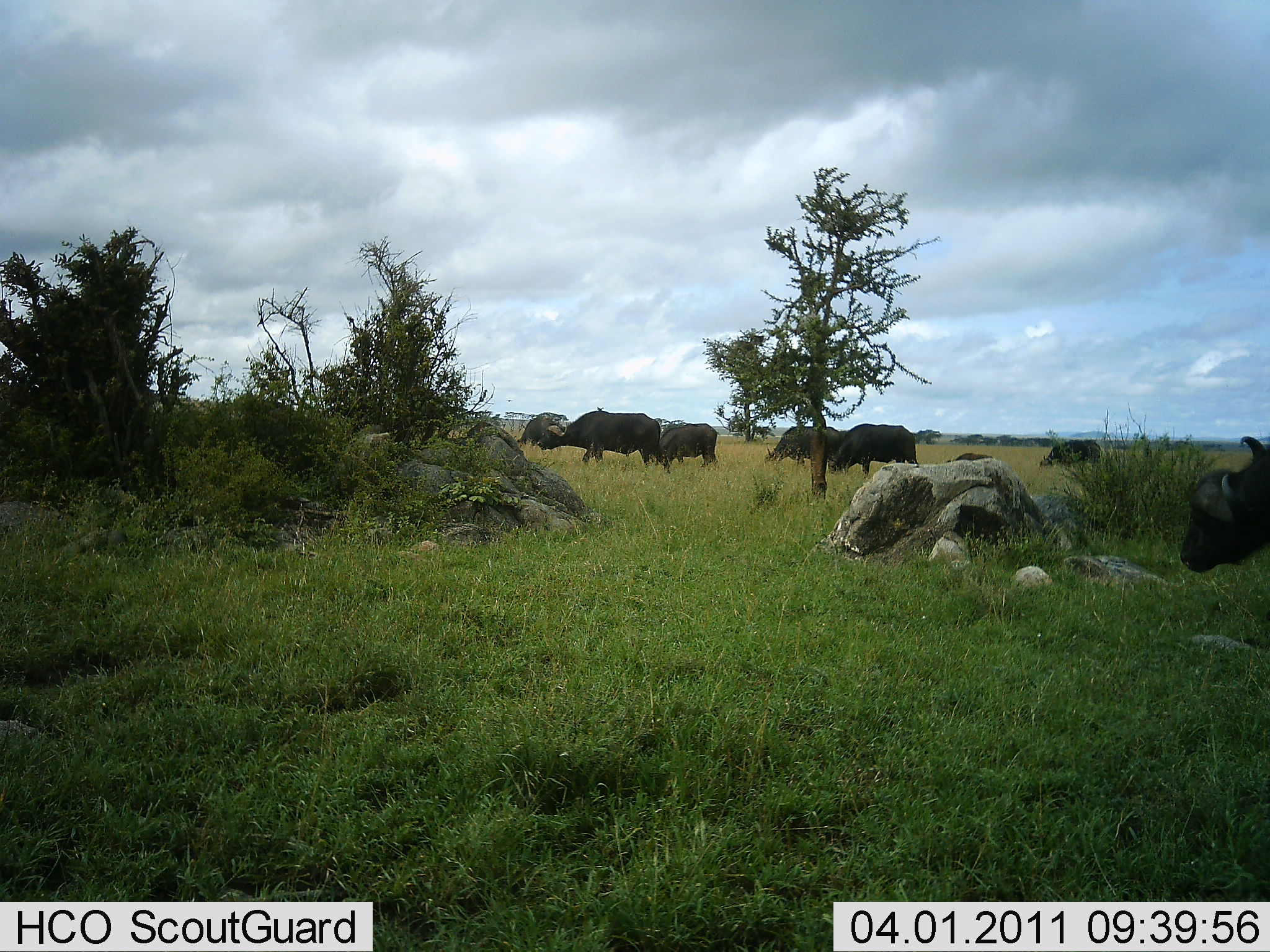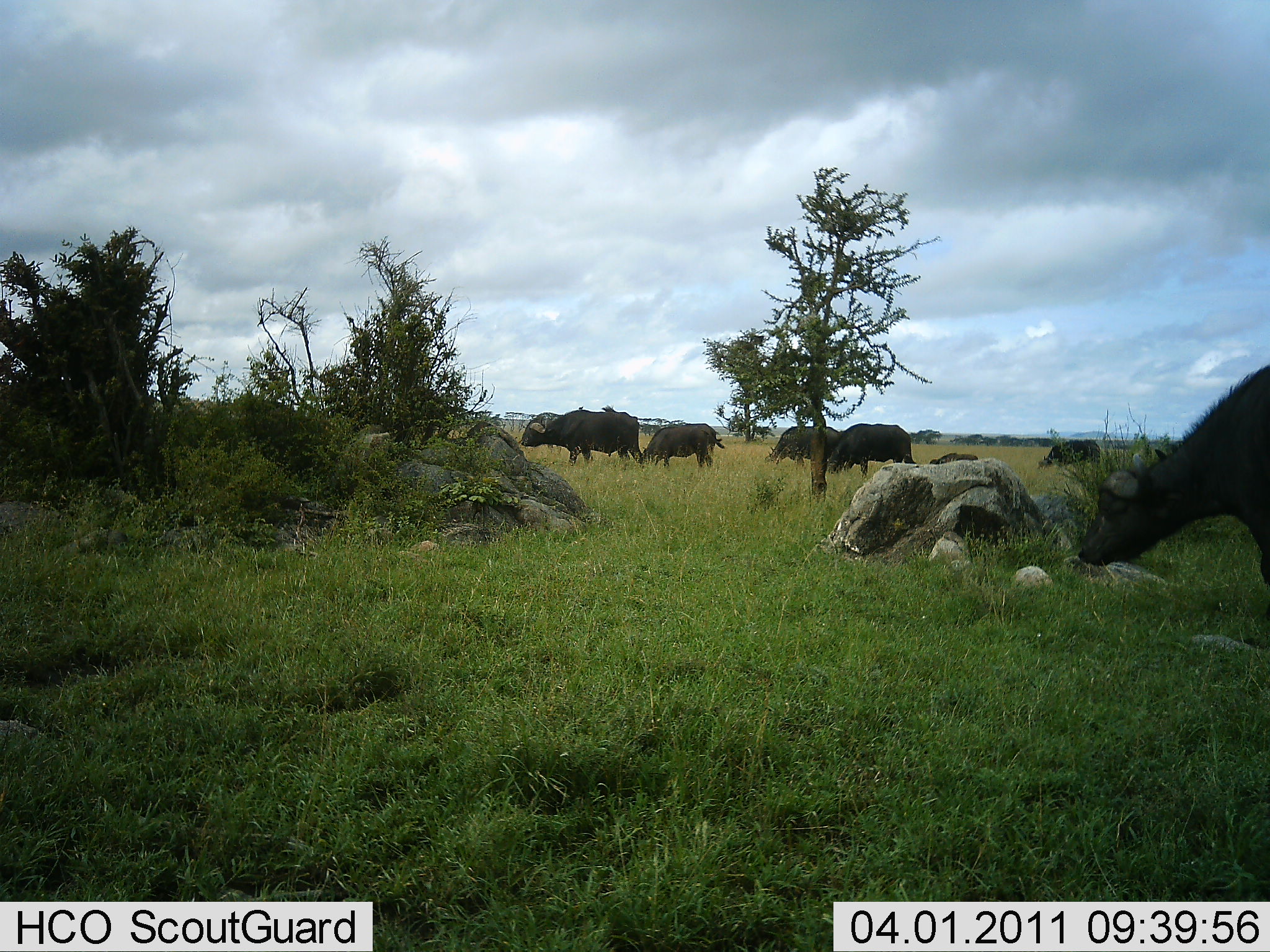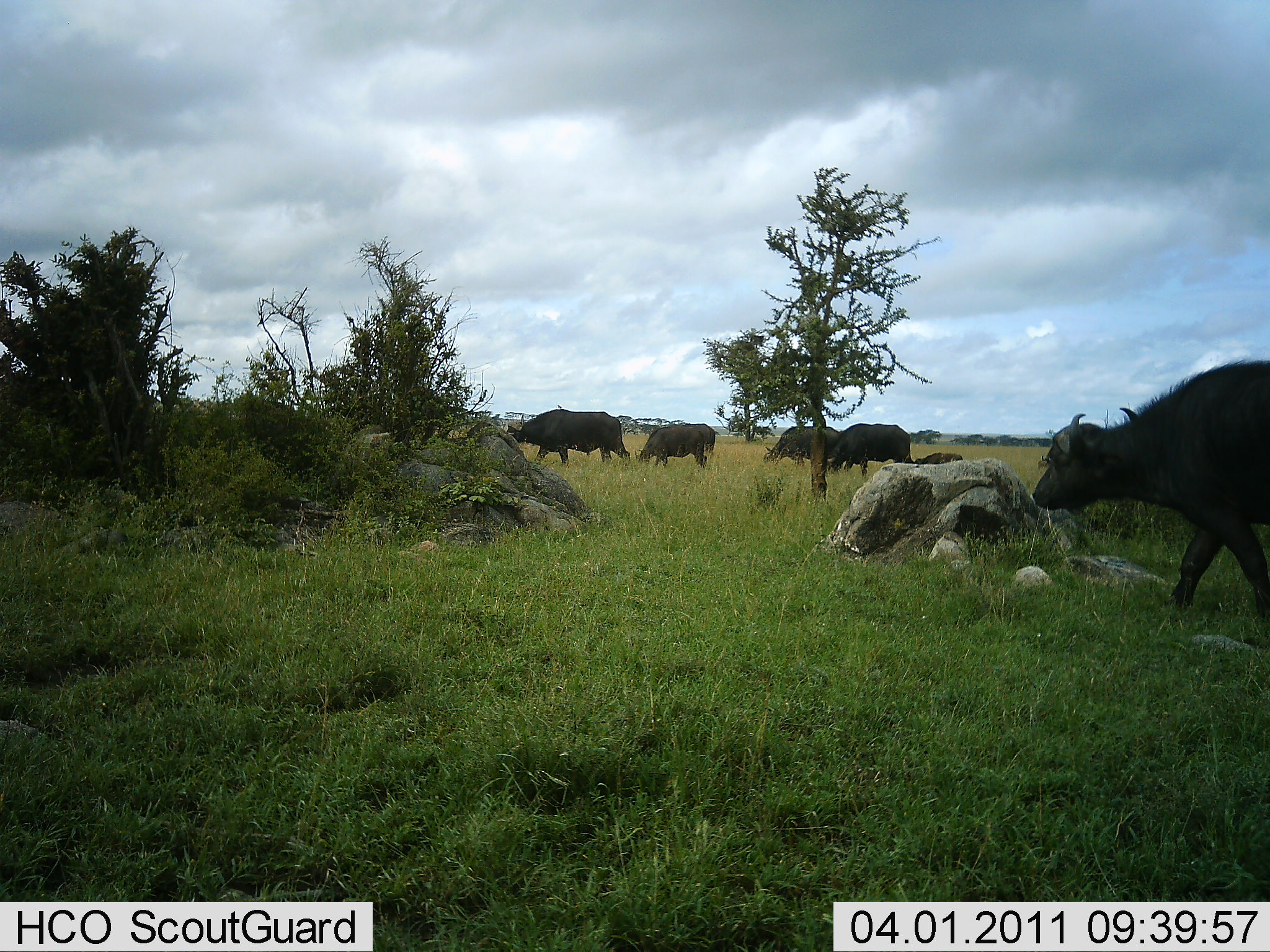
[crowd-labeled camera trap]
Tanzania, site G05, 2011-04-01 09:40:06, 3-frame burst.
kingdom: Animalia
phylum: Chordata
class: Mammalia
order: Artiodactyla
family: Bovidae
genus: Syncerus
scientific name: Syncerus caffer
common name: cape buffalo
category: buffalo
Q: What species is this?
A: Buffalo (cape buffalo) (Syncerus caffer).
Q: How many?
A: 7.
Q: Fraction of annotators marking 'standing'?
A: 29%.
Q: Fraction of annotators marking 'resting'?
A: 0%.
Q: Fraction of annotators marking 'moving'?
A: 64%.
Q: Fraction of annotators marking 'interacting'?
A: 0%.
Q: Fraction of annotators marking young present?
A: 50%.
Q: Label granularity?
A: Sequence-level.